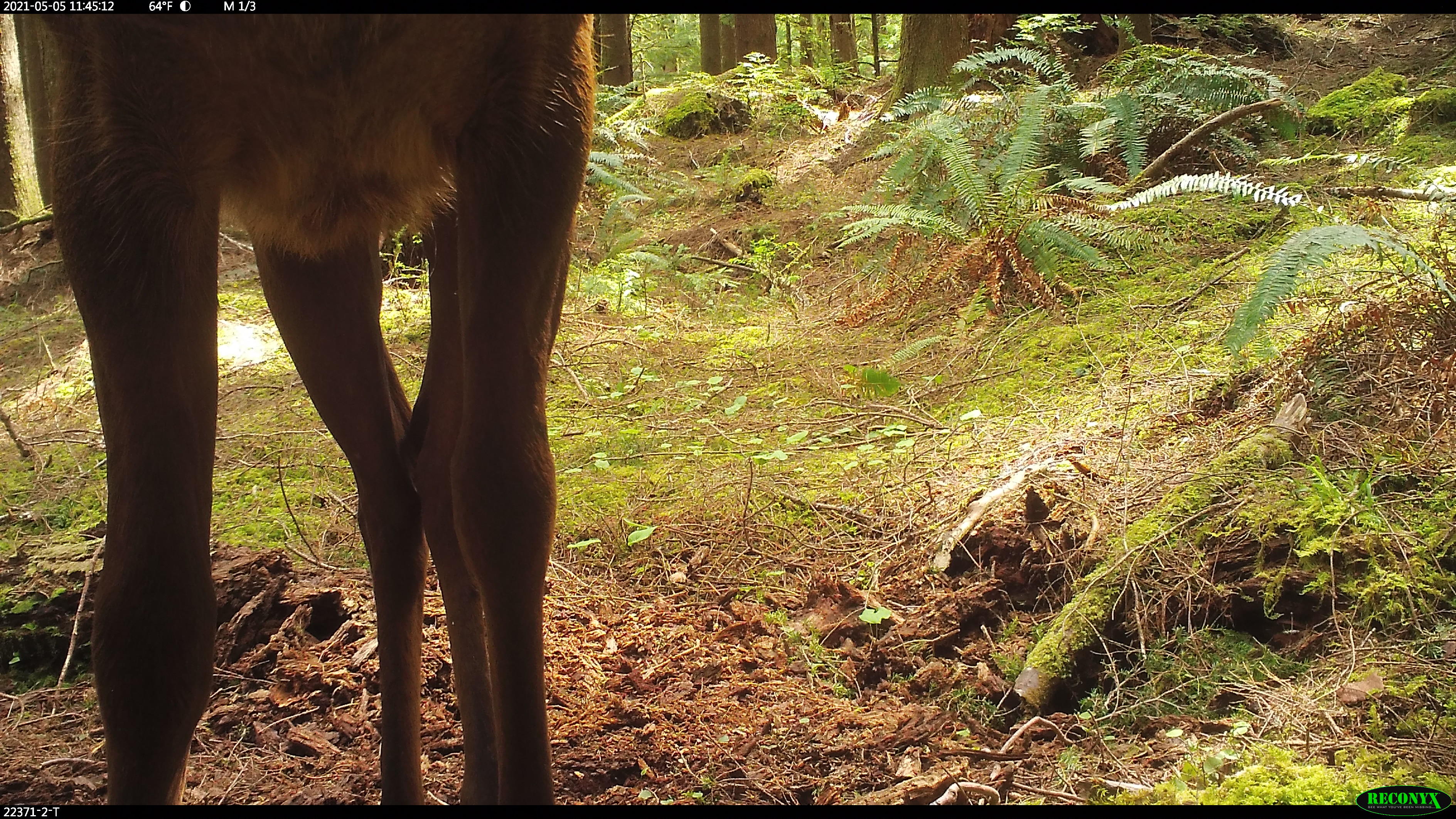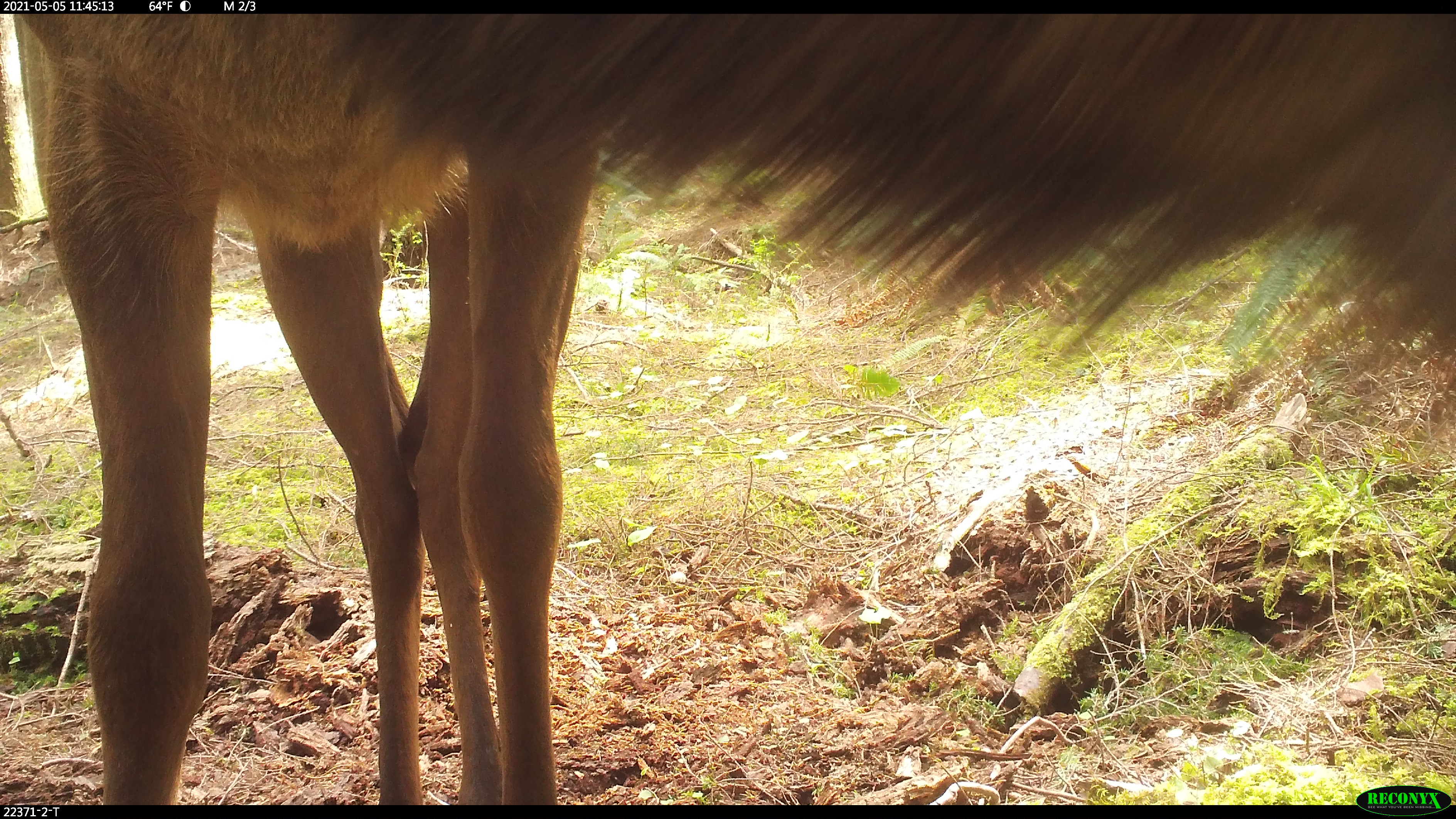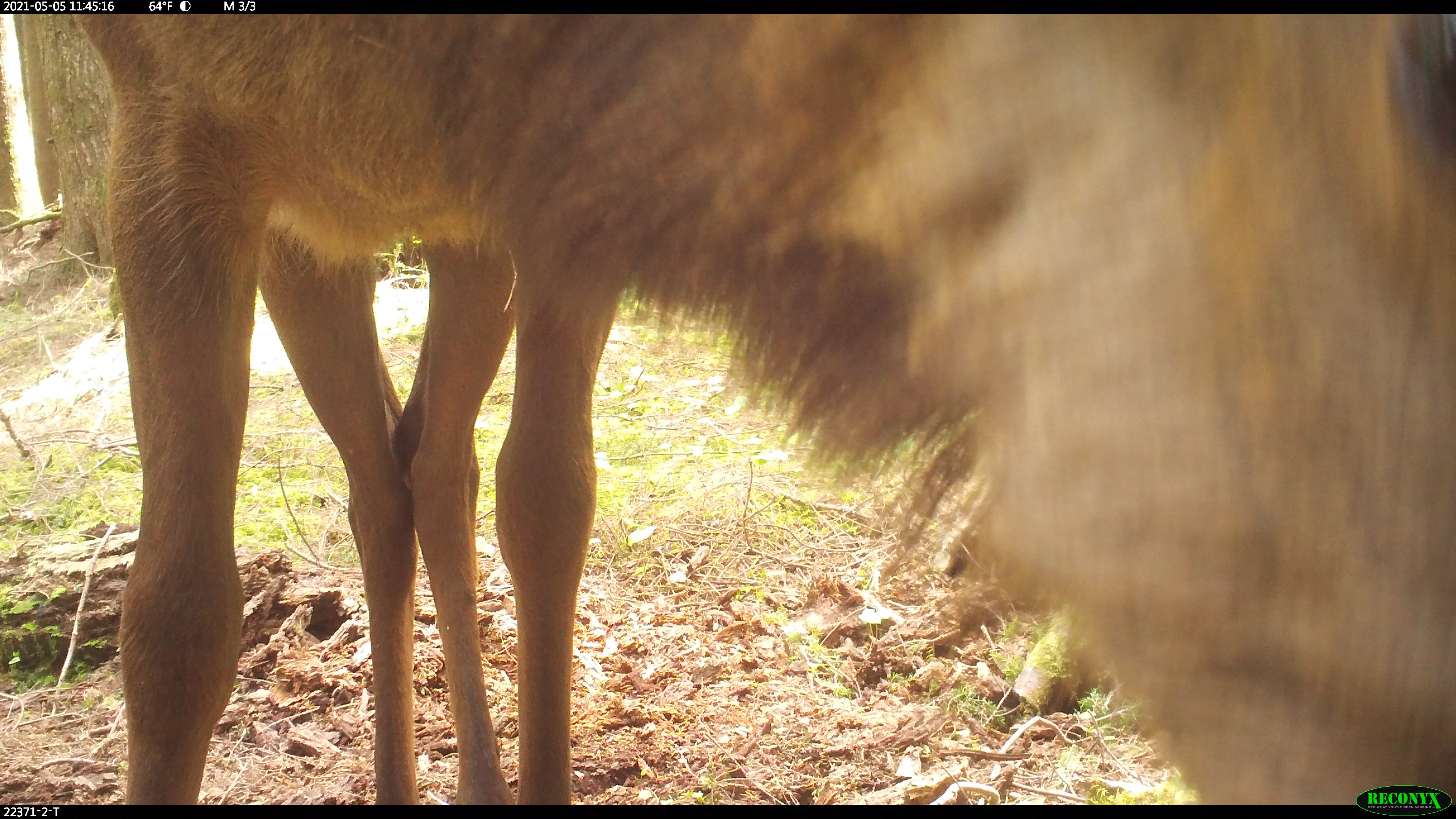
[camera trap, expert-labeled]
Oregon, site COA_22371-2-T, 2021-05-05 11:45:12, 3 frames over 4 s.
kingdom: Animalia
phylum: Chordata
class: Mammalia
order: Artiodactyla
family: Cervidae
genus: Cervus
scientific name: Cervus canadensis roosevelti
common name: roosevelt elk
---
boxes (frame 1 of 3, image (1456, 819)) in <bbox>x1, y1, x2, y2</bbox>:
roosevelt elk: <bbox>0, 14, 632, 804</bbox>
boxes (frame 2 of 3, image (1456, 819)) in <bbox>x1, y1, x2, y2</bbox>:
roosevelt elk: <bbox>0, 16, 1453, 784</bbox>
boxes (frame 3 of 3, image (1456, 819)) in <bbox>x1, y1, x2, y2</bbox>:
roosevelt elk: <bbox>45, 14, 1455, 782</bbox>